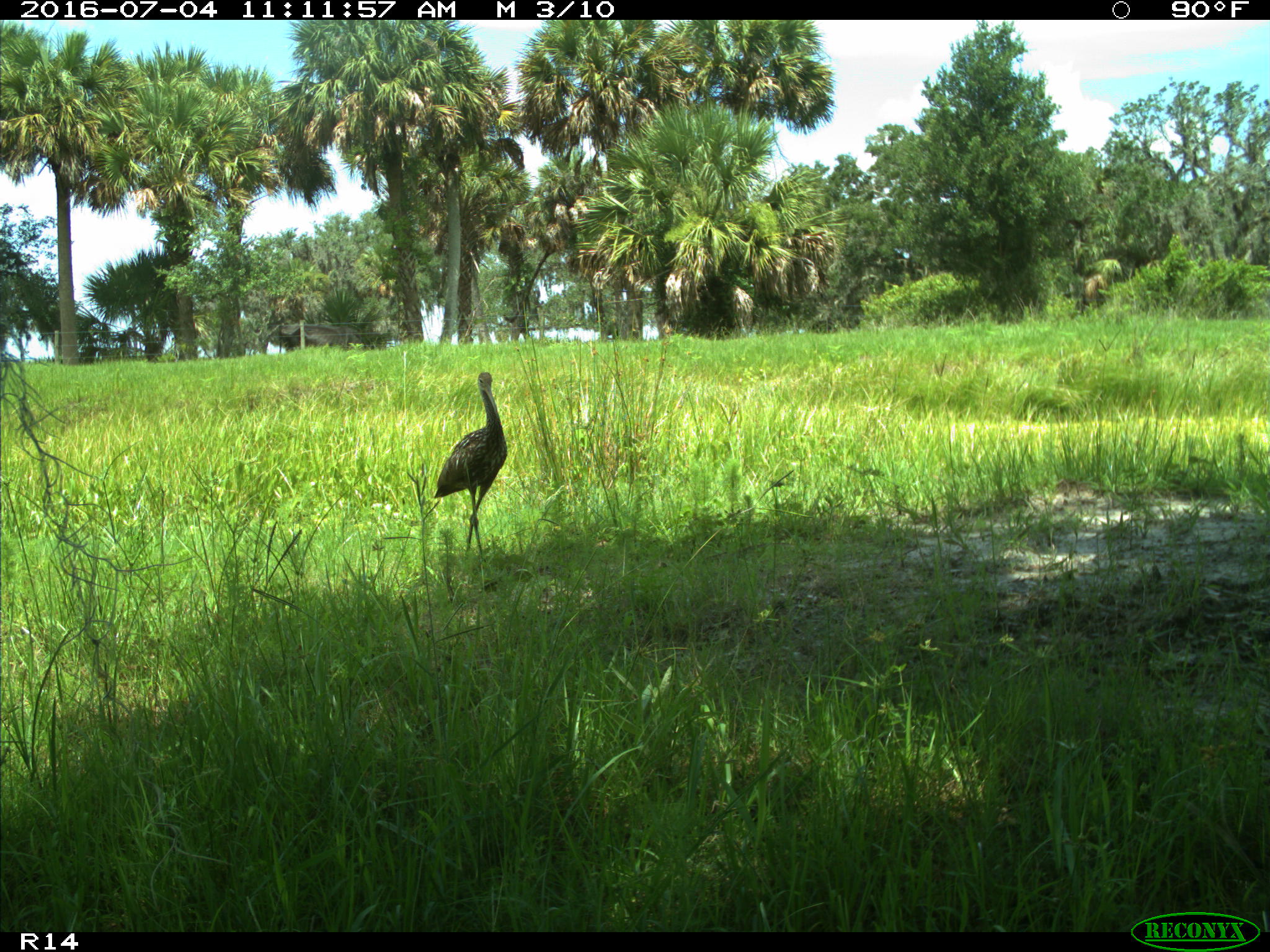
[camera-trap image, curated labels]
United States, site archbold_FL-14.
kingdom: Animalia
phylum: Chordata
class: Aves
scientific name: Aves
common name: birds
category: unidentified bird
Unidentified bird (birds) (Aves).